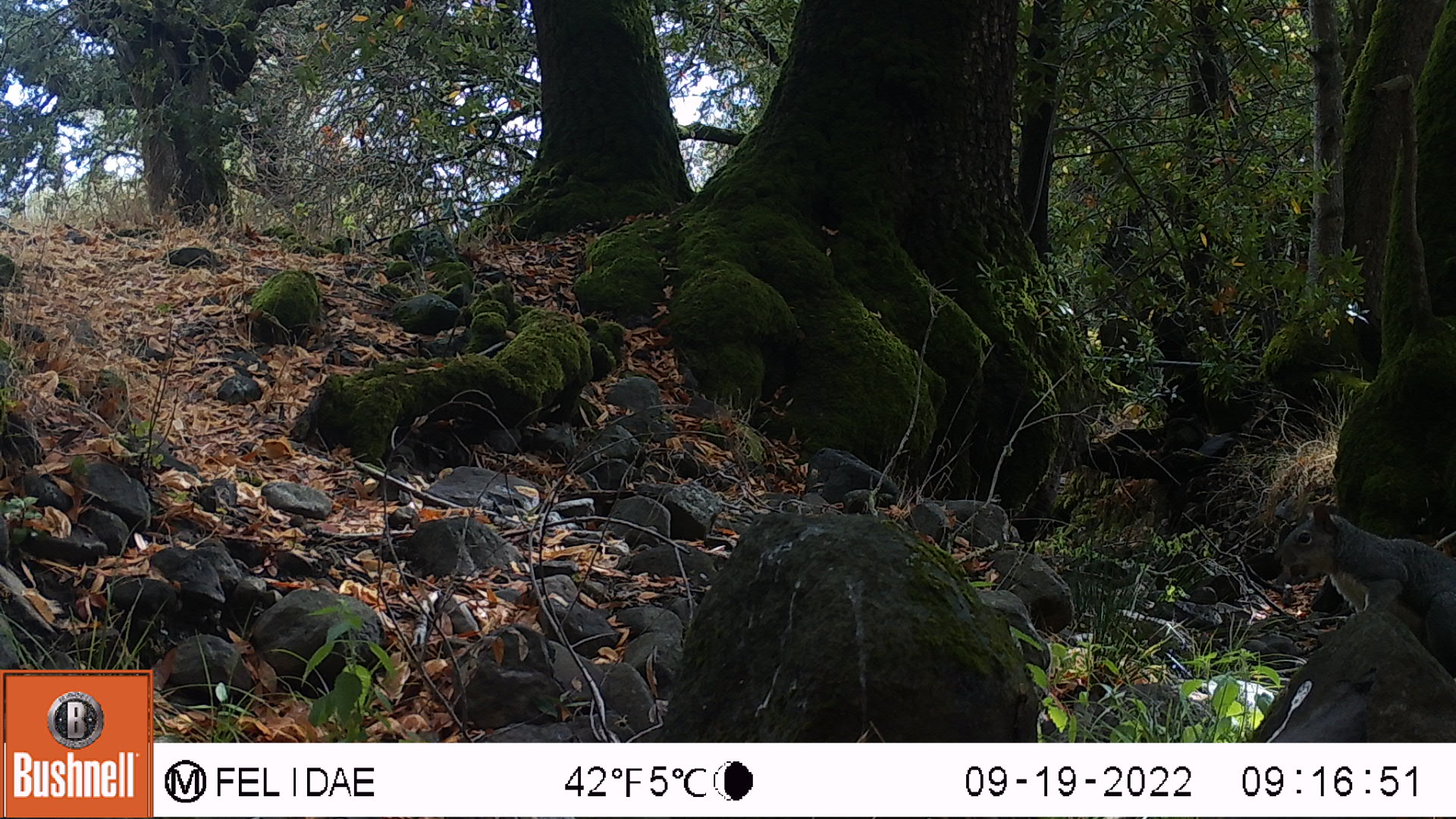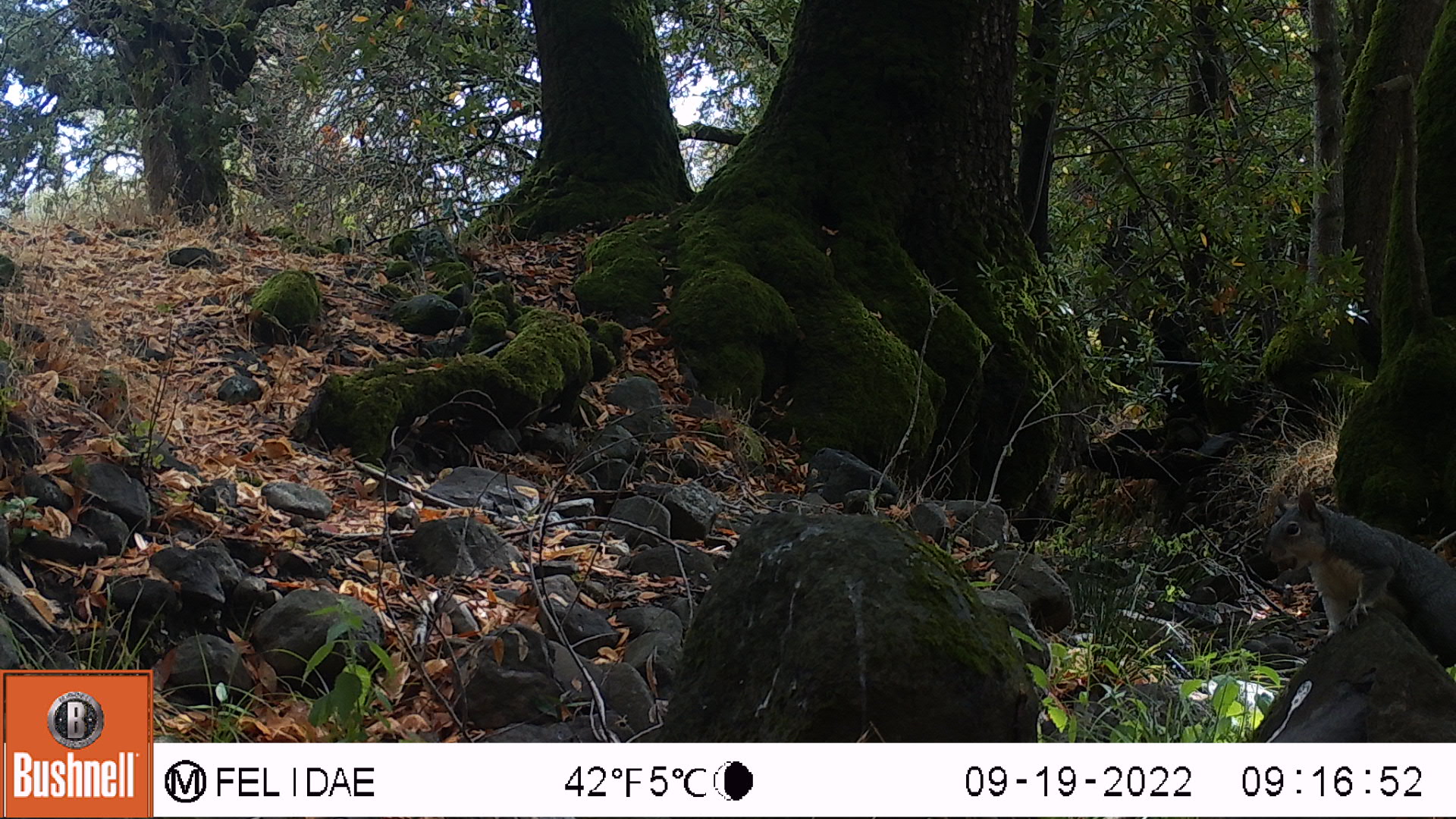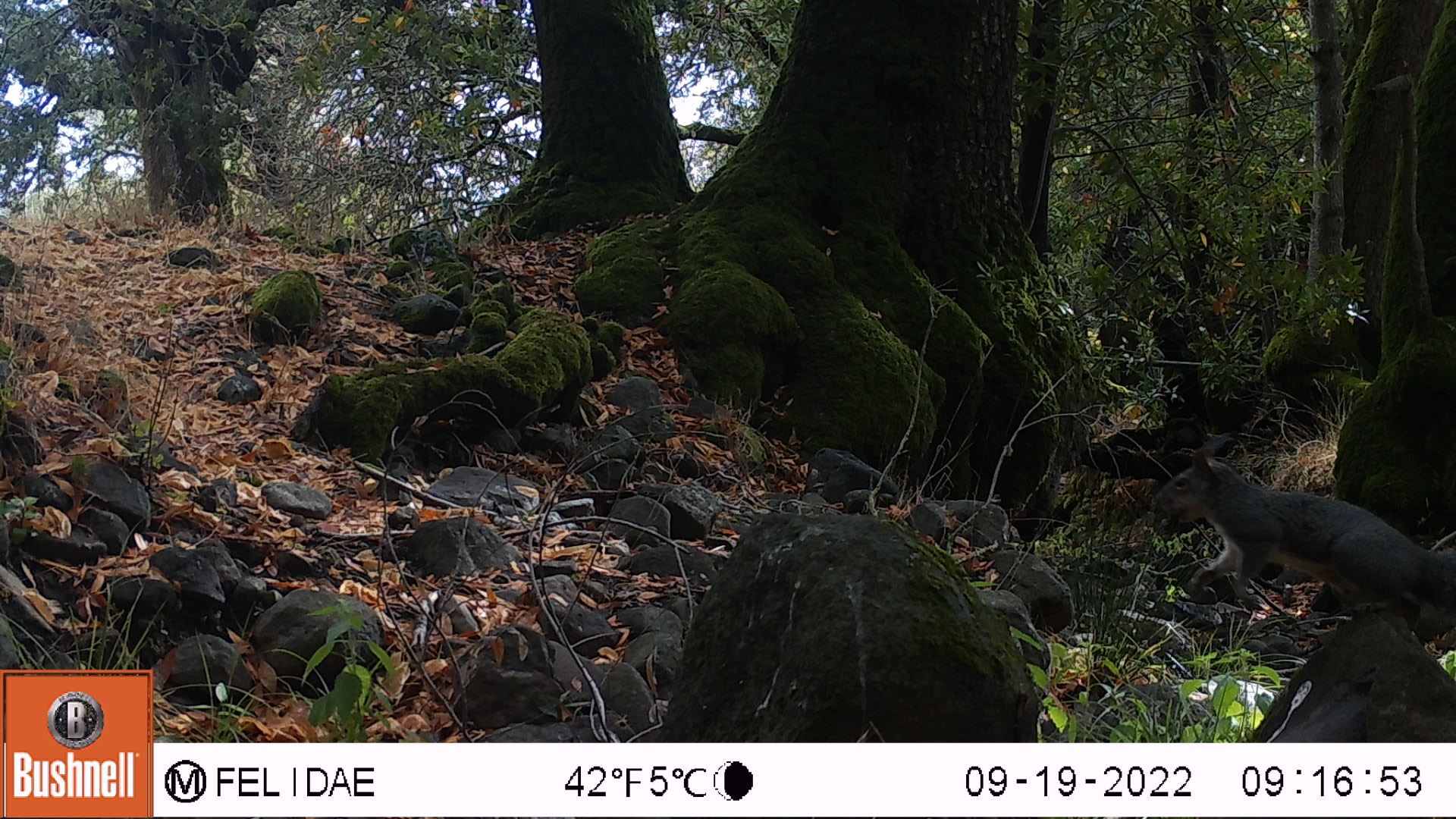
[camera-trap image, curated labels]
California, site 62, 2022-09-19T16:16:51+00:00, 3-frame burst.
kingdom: Animalia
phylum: Chordata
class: Mammalia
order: Rodentia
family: Sciuridae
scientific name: Sciuridae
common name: squirrel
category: unknown squirrel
Unknown squirrel (squirrel) (Sciuridae).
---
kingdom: Animalia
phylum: Chordata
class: Mammalia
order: Rodentia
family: Sciuridae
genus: Sciurus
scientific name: Sciurus griseus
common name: western gray squirrel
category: western grey squirrel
Western grey squirrel (western gray squirrel) (Sciurus griseus).